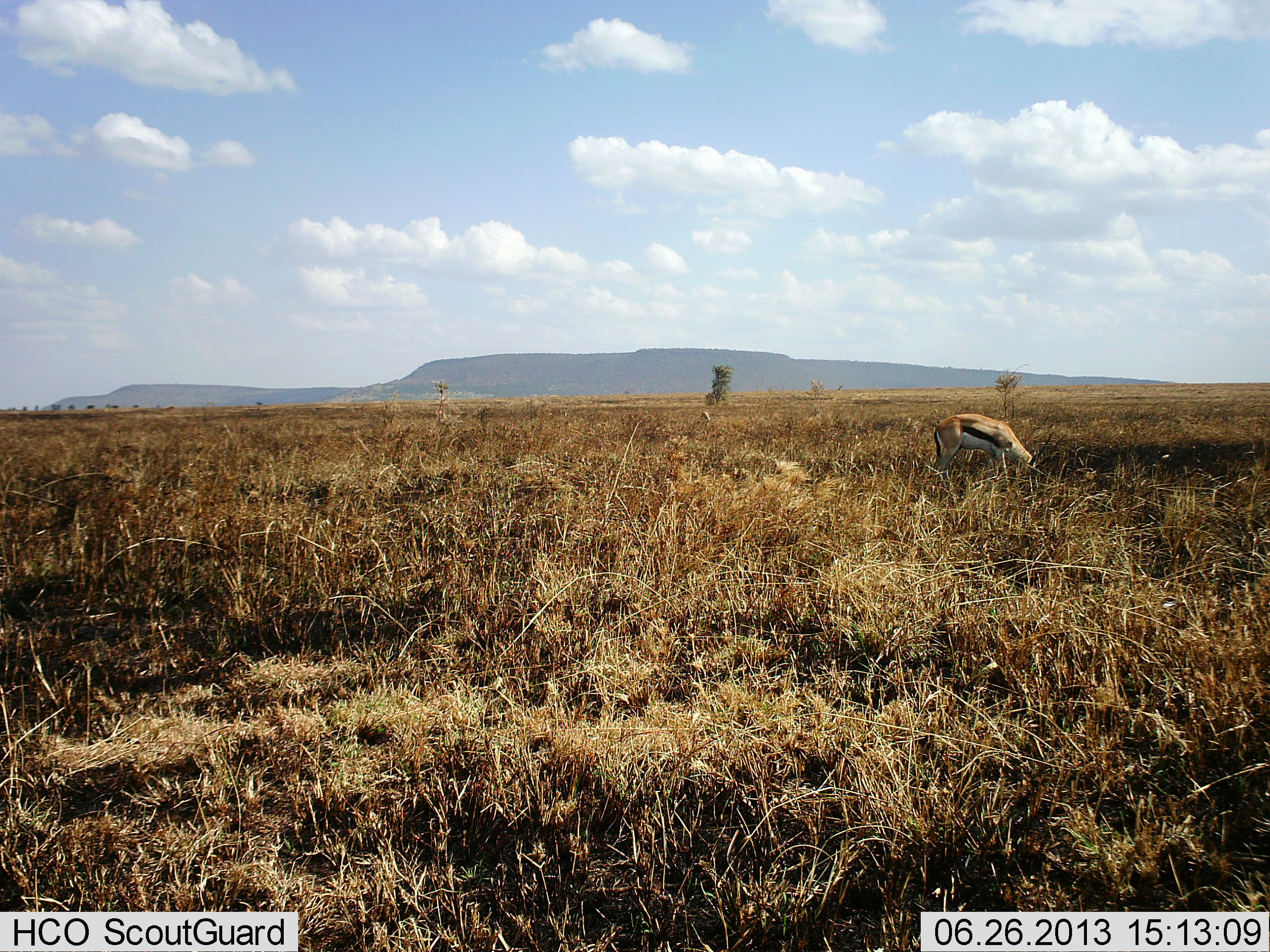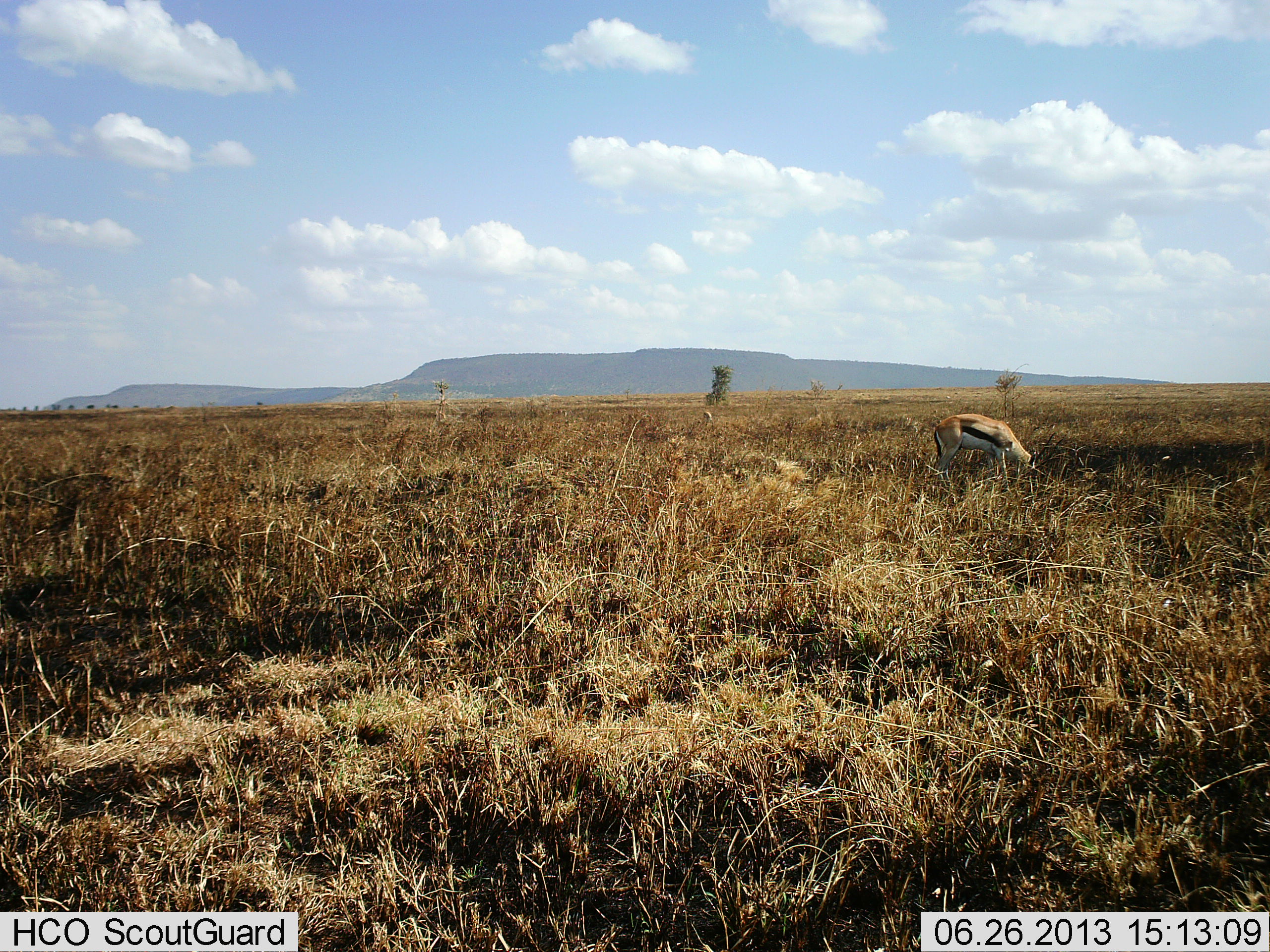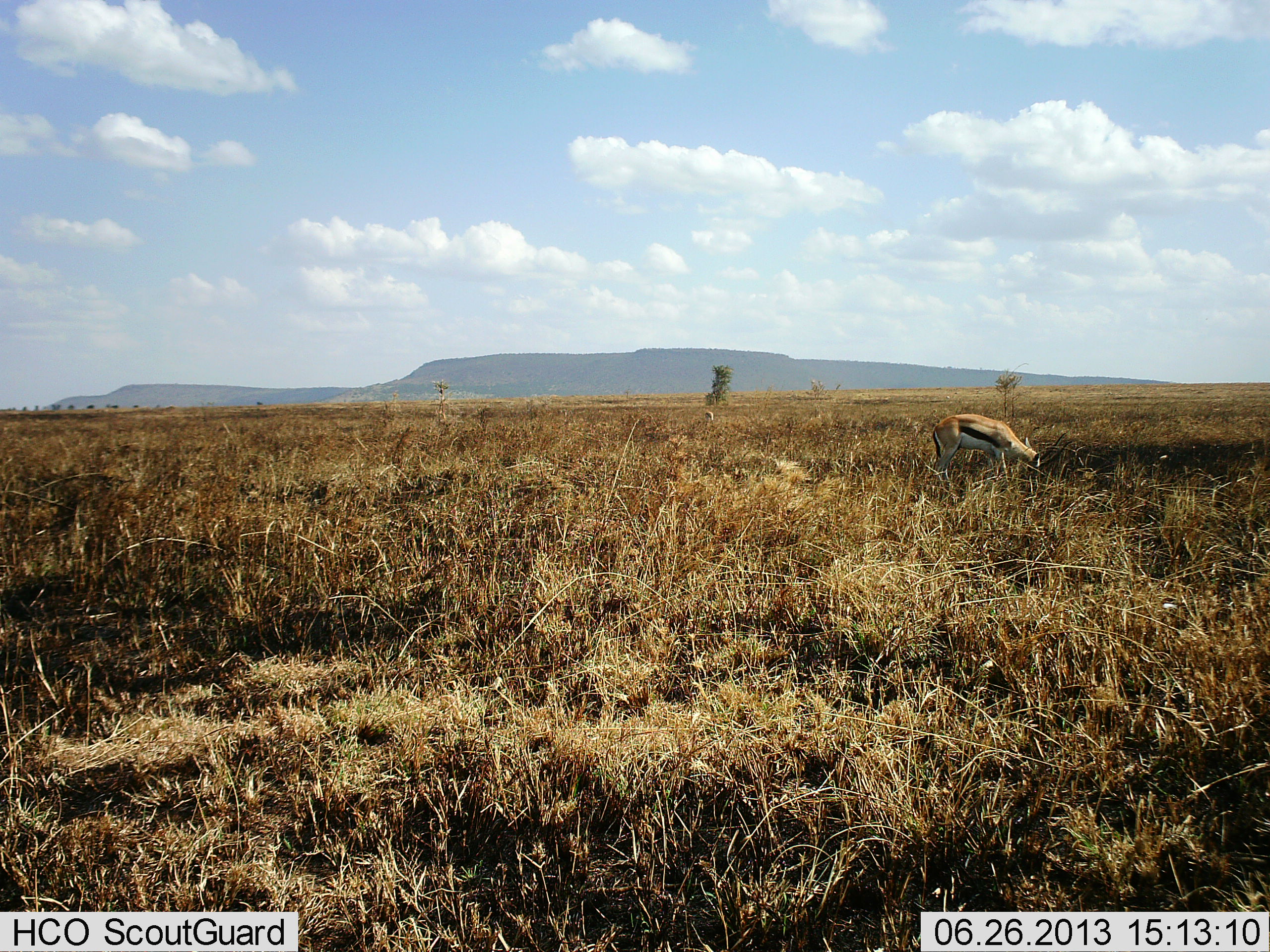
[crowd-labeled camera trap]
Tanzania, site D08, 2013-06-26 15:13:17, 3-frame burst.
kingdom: Animalia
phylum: Chordata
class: Mammalia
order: Artiodactyla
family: Bovidae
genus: Eudorcas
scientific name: Eudorcas thomsonii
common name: thomson's gazelle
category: gazellethomsons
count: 1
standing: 25%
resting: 0%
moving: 0%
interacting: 0%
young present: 0%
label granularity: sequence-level